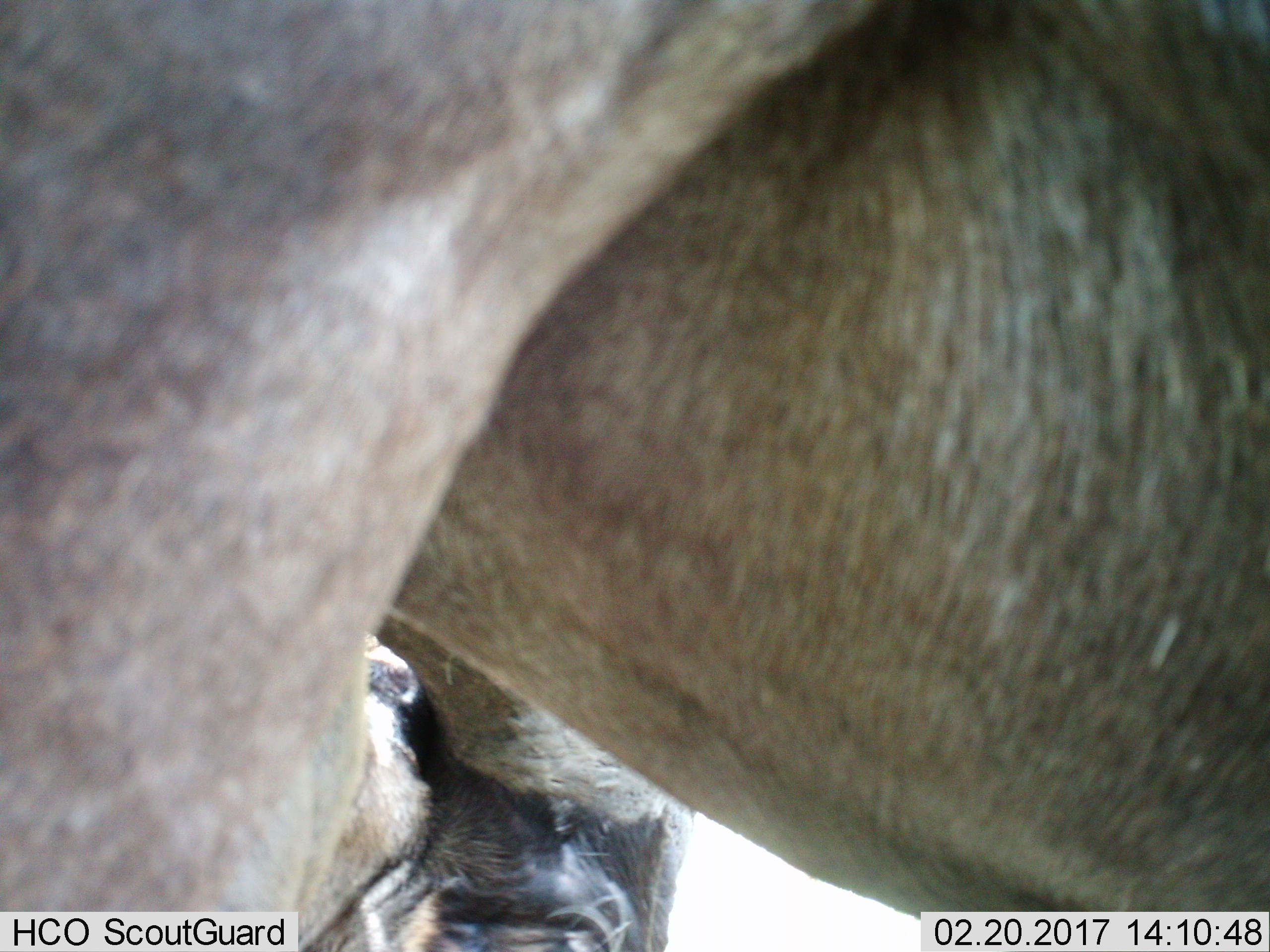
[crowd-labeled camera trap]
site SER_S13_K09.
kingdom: Animalia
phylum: Chordata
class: Mammalia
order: Artiodactyla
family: Bovidae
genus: Connochaetes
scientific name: Connochaetes taurinus taurinus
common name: blue wildebeest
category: wildebeestblue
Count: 2.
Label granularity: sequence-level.